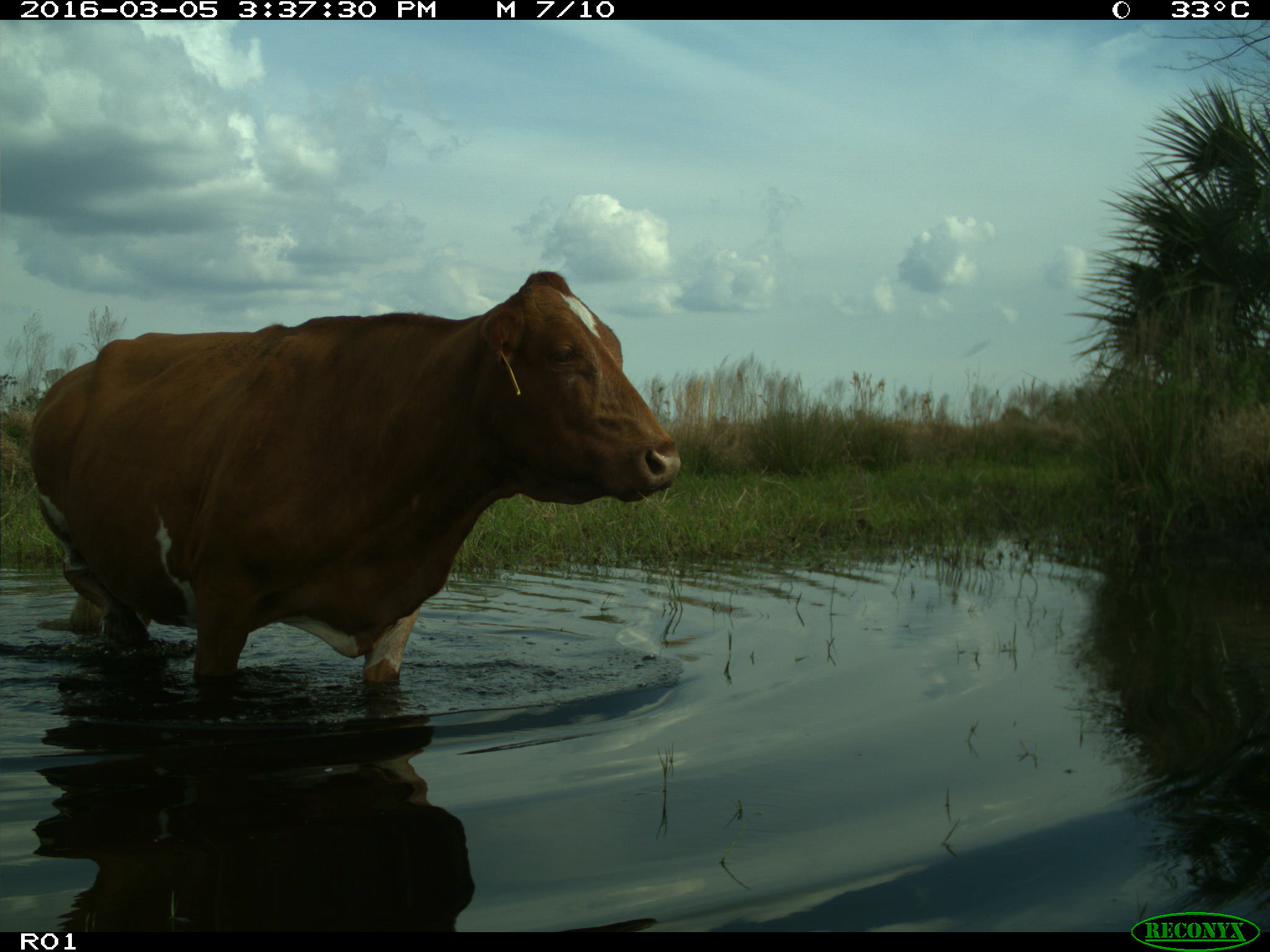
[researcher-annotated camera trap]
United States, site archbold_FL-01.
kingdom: Animalia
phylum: Chordata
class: Mammalia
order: Artiodactyla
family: Bovidae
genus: Bos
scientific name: Bos taurus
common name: domestic cow